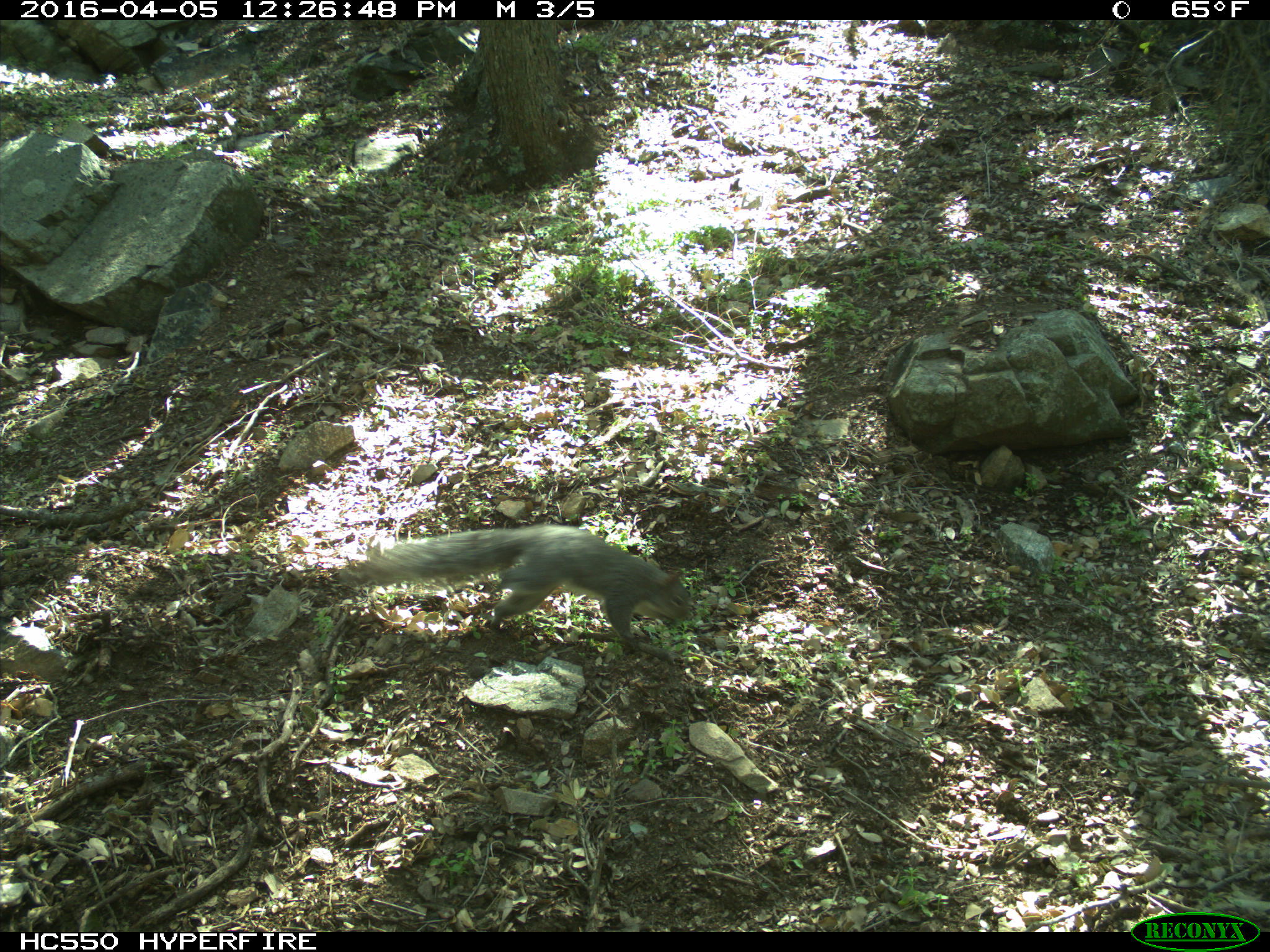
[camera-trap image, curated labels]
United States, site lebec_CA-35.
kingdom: Animalia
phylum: Chordata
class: Mammalia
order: Rodentia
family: Sciuridae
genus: Sciurus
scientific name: Sciurus carolinensis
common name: eastern gray squirrel